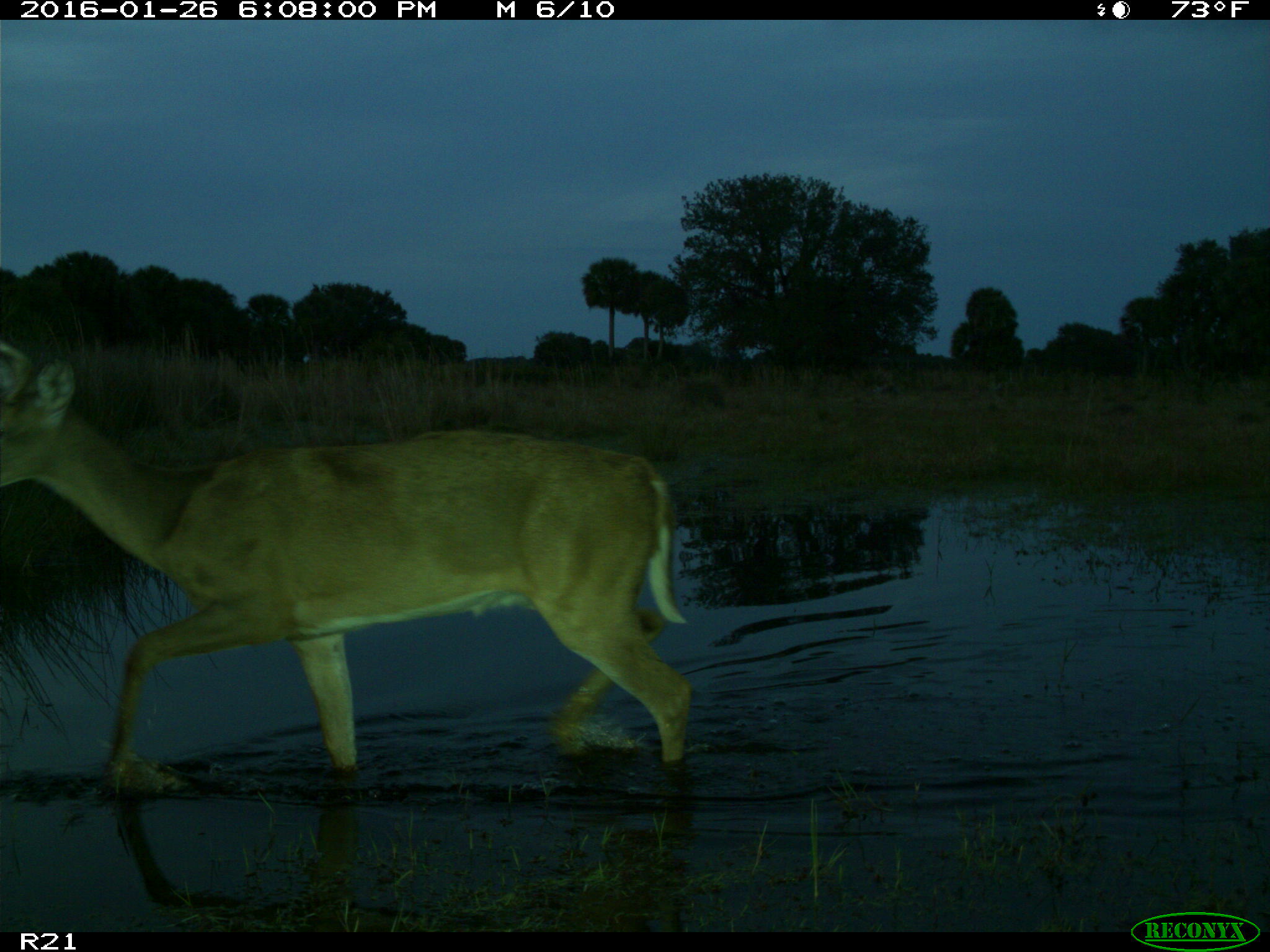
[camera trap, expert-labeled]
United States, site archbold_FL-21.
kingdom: Animalia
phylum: Chordata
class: Mammalia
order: Artiodactyla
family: Cervidae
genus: Odocoileus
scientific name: Odocoileus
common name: deer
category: unidentified deer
Unidentified deer (deer) (Odocoileus).